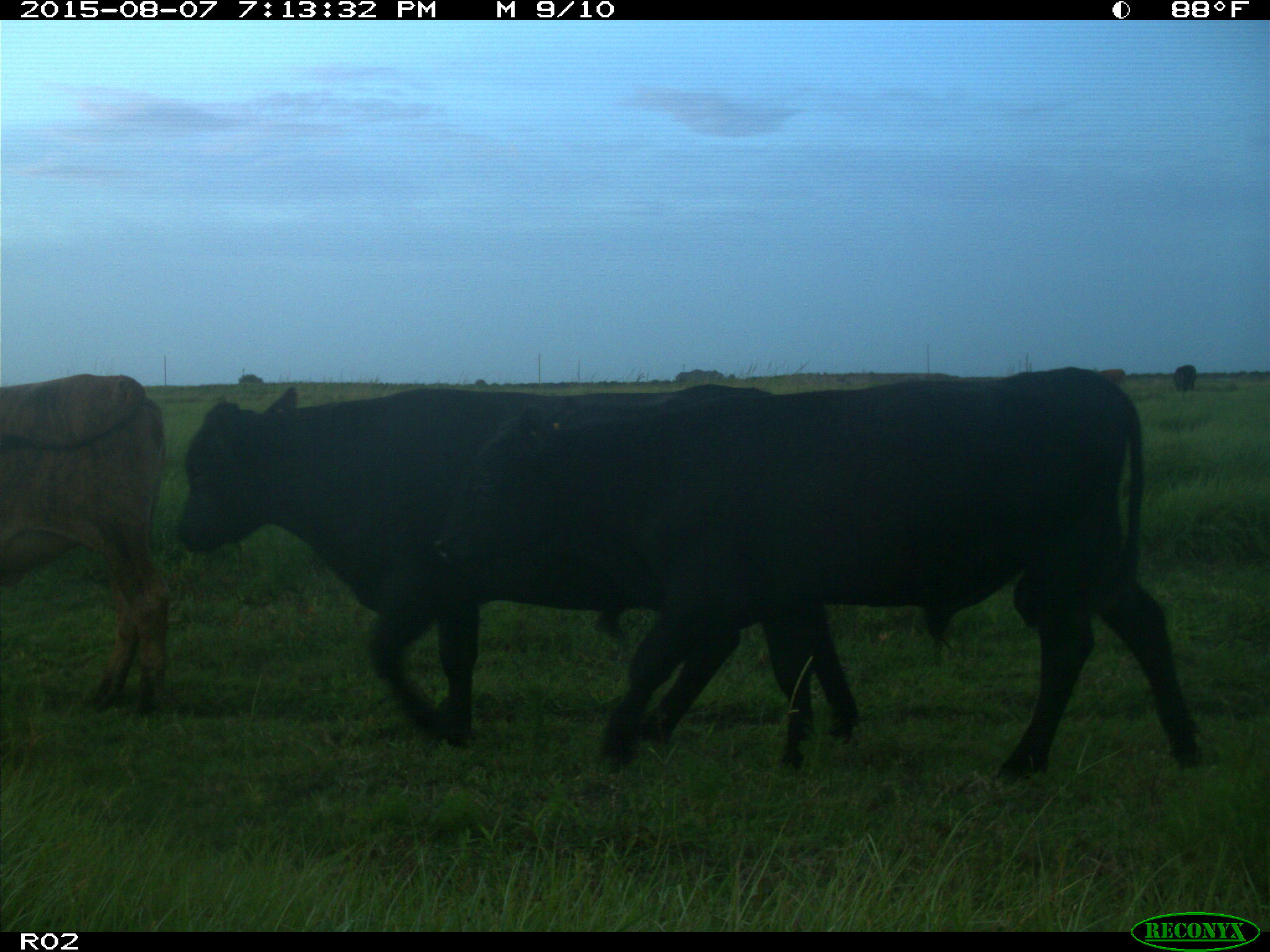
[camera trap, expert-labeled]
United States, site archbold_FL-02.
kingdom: Animalia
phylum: Chordata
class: Mammalia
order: Artiodactyla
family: Bovidae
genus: Bos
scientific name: Bos taurus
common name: domestic cow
Bos taurus (domestic cow).